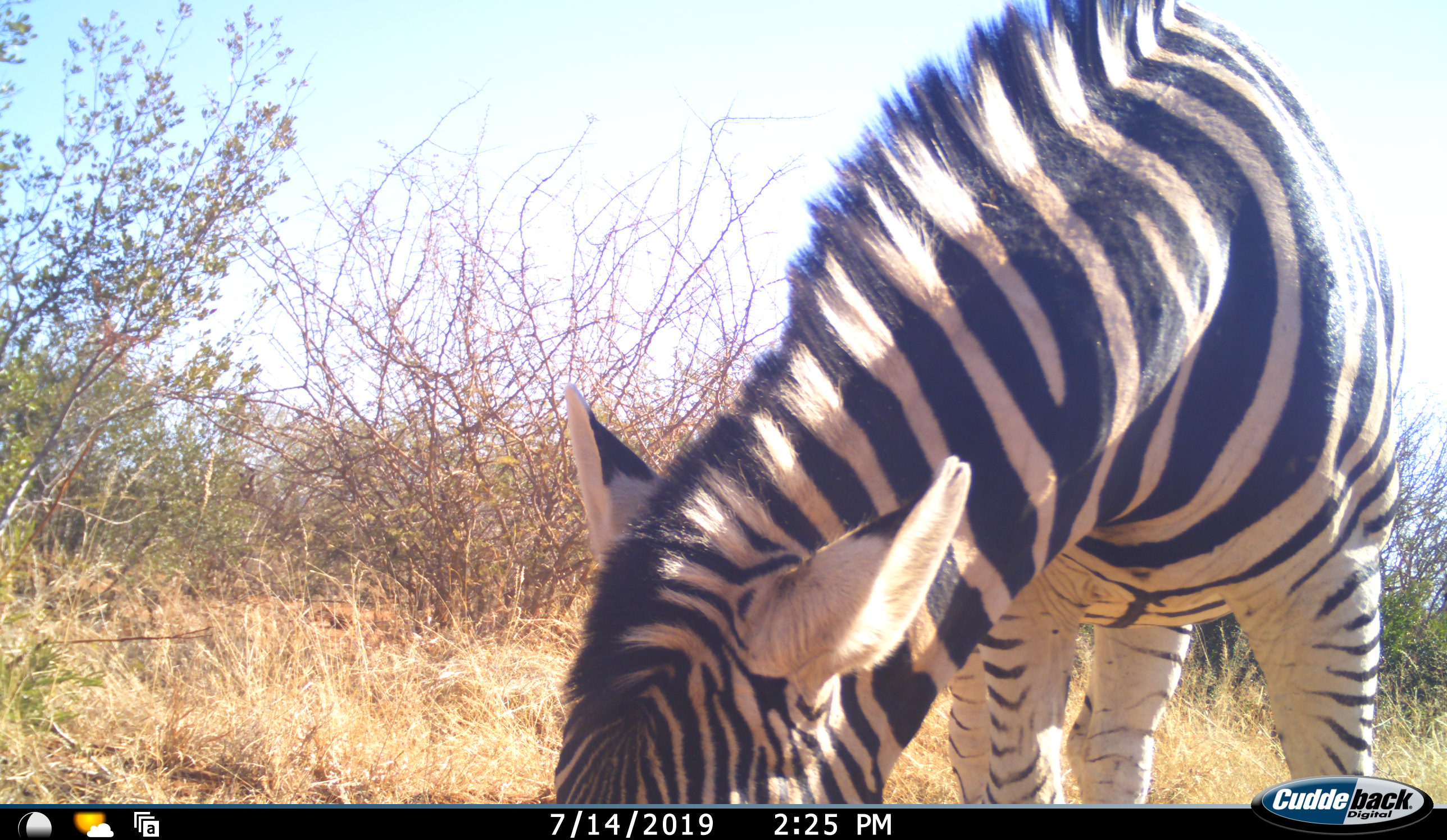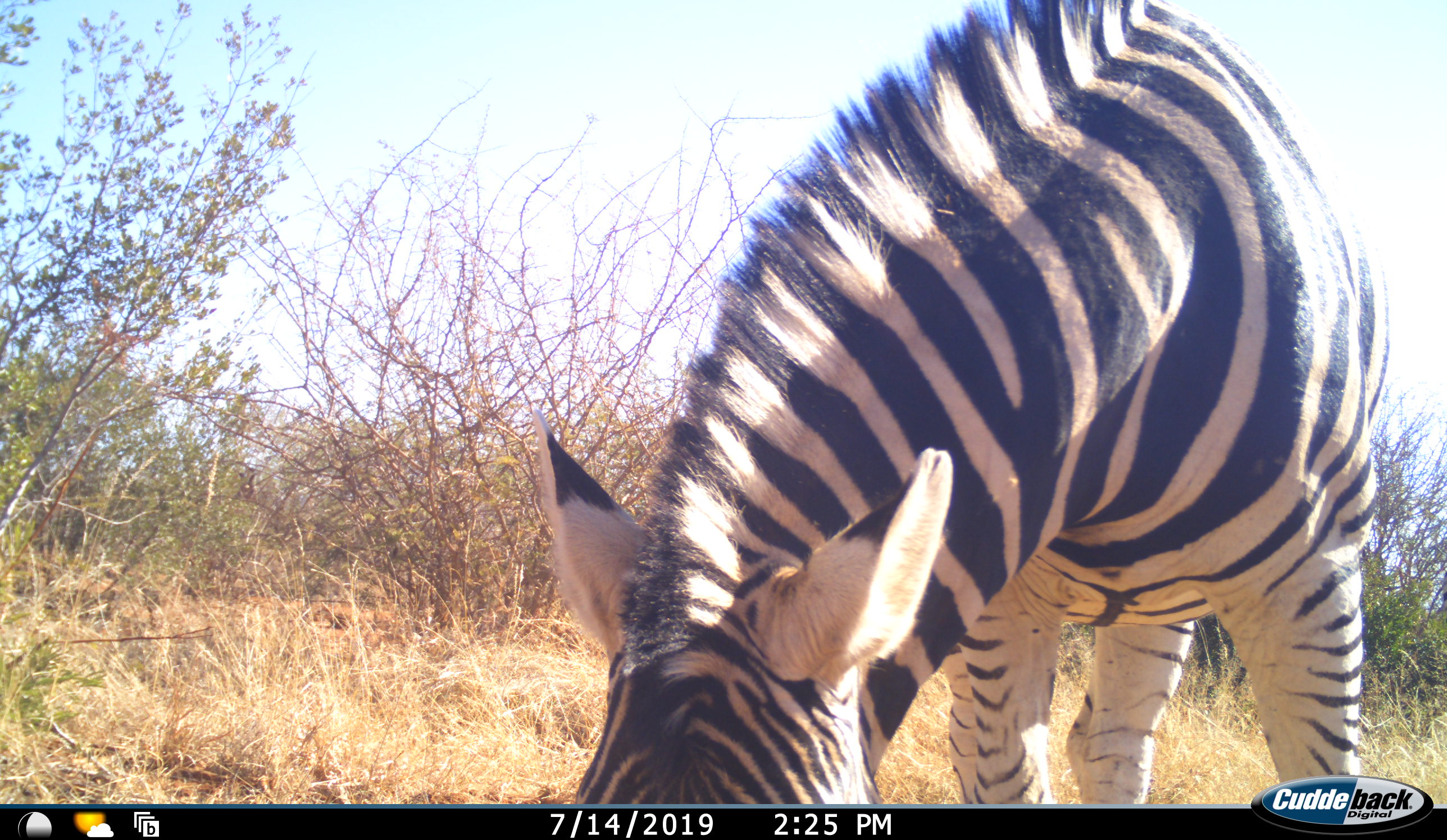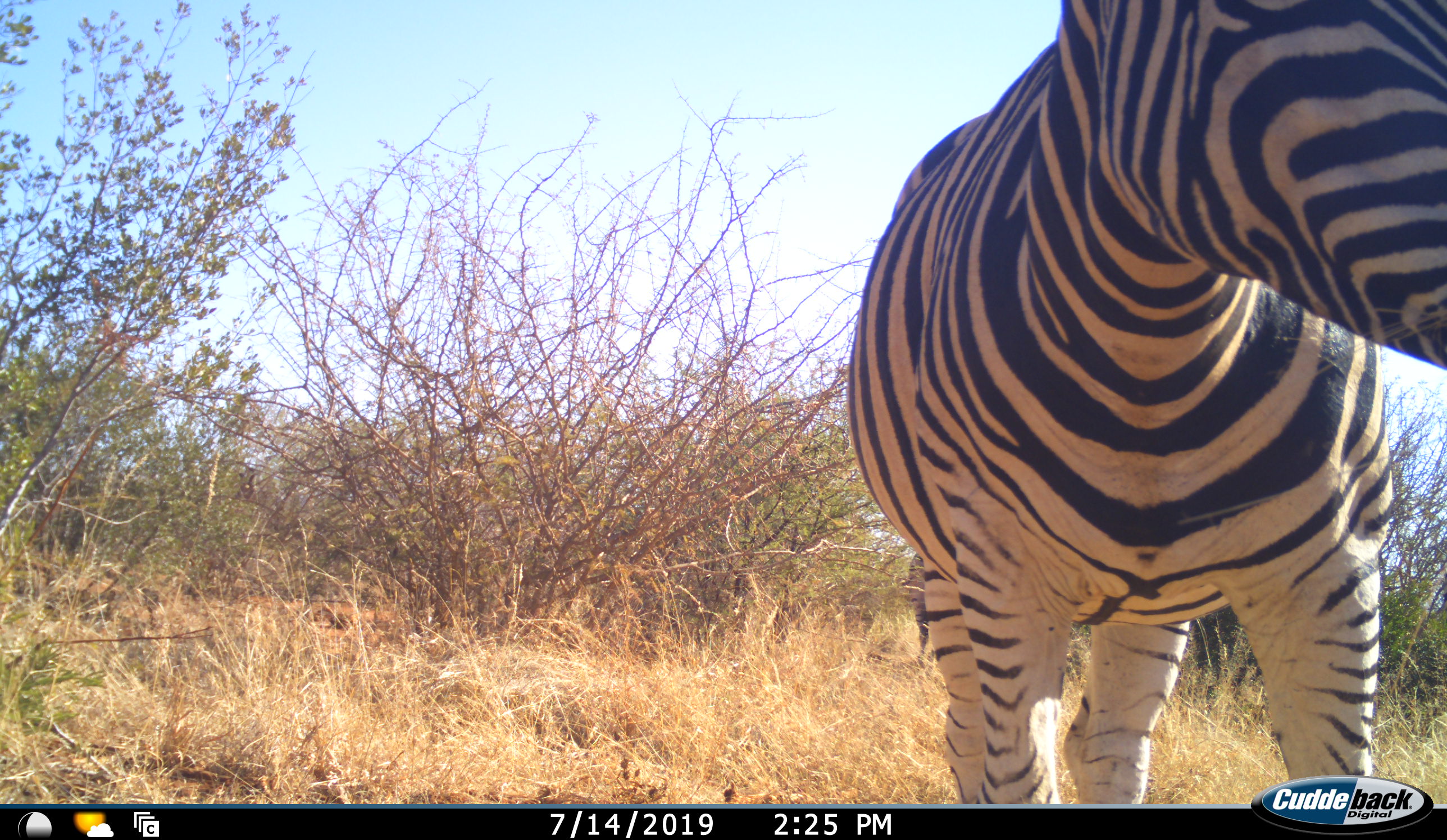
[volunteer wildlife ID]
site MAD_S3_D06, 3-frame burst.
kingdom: Animalia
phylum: Chordata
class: Mammalia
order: Perissodactyla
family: Equidae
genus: Equus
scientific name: Equus quagga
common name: plains zebra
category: zebraplains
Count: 1.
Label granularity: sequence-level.